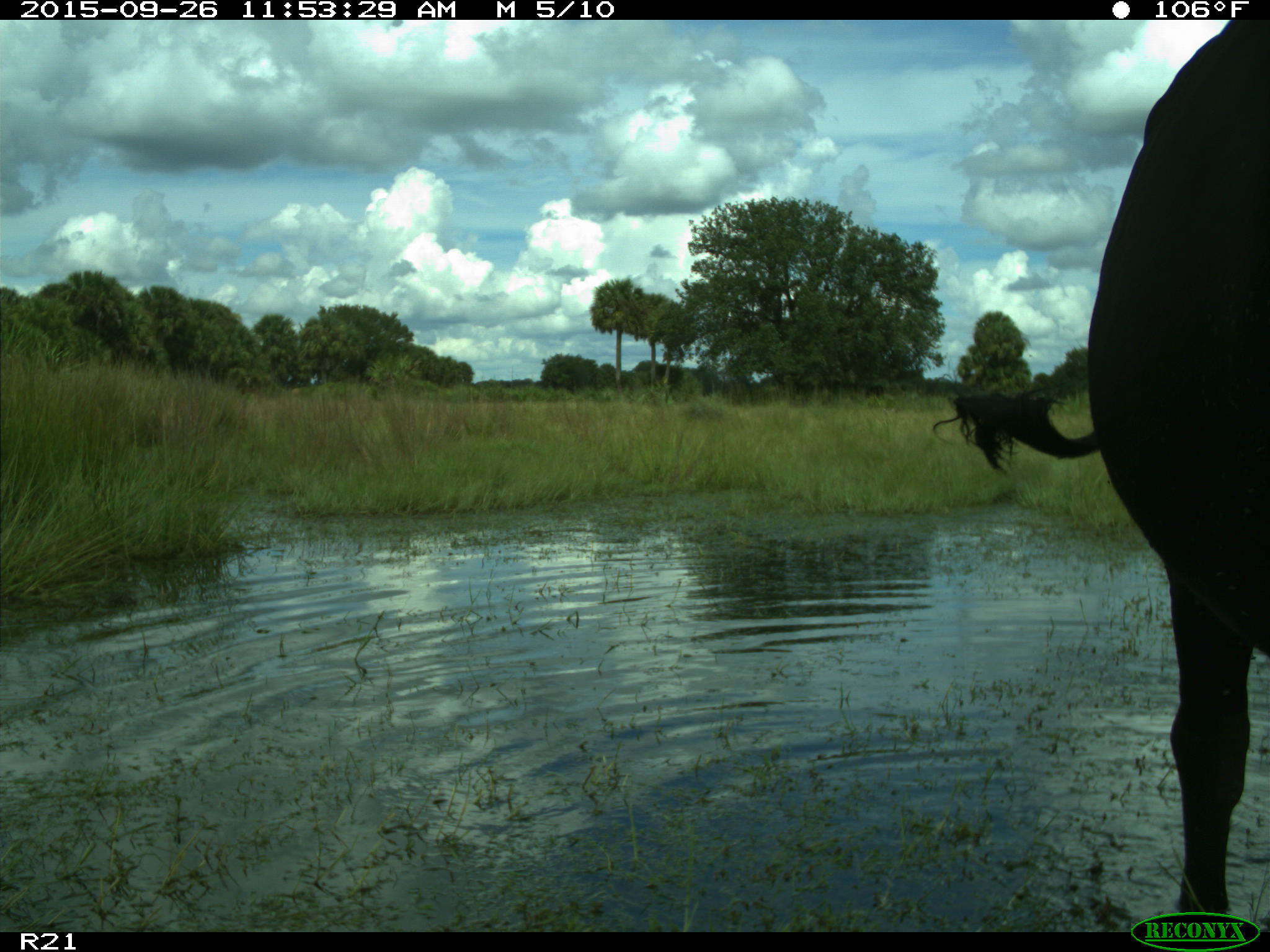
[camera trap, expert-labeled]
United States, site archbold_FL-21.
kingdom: Animalia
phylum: Chordata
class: Mammalia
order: Artiodactyla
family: Bovidae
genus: Bos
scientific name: Bos taurus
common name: domestic cow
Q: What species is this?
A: Bos taurus (domestic cow).